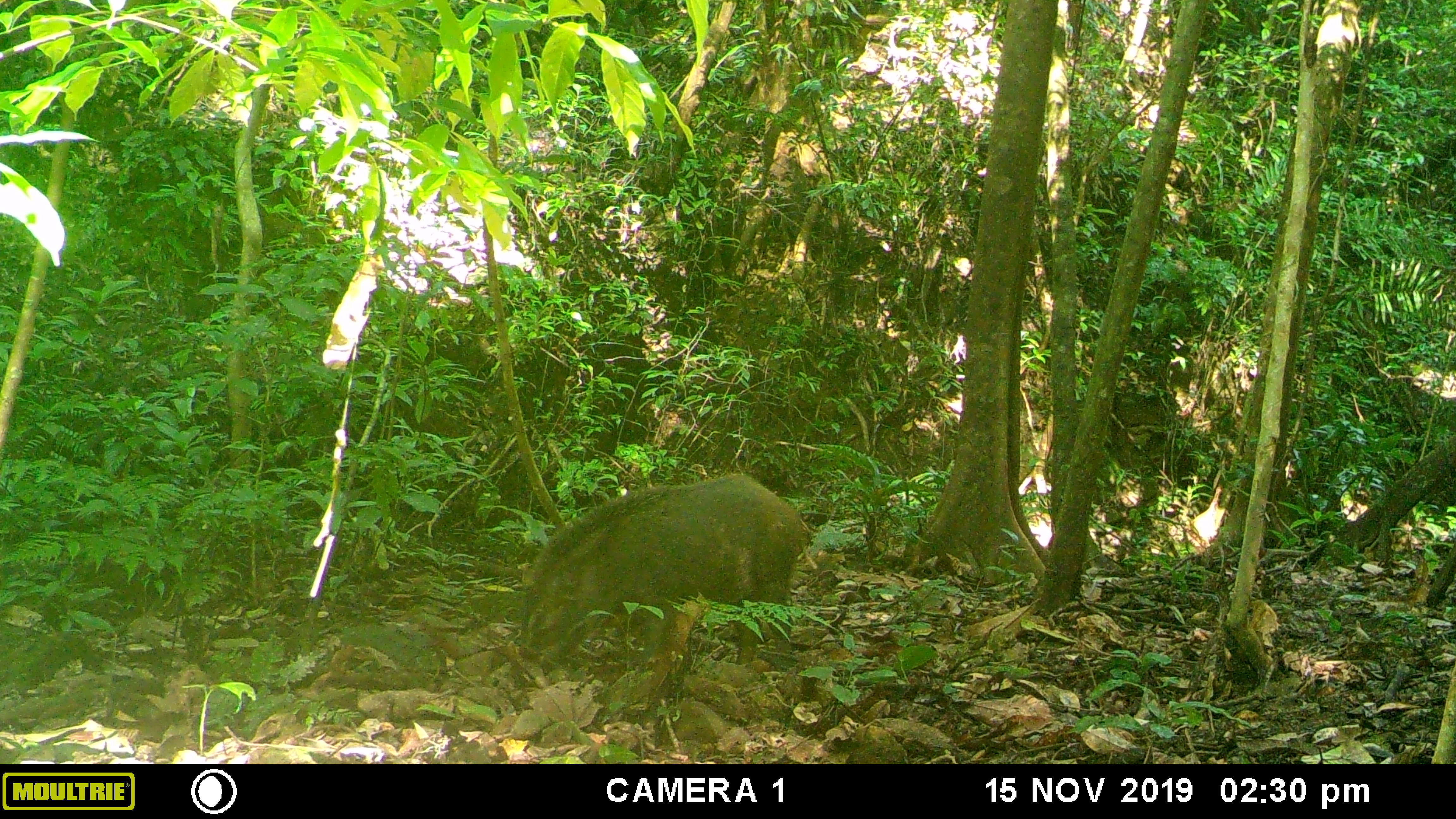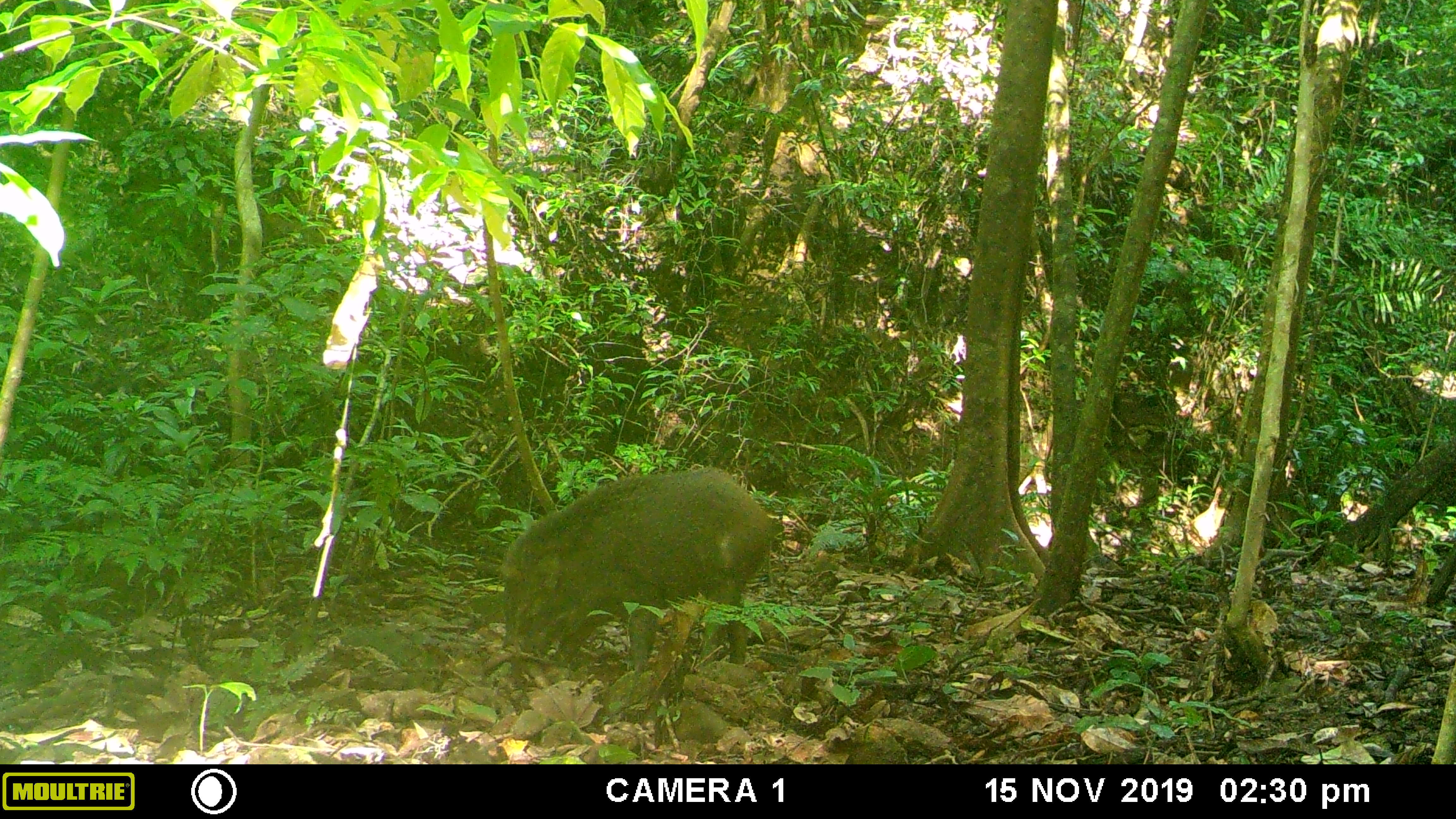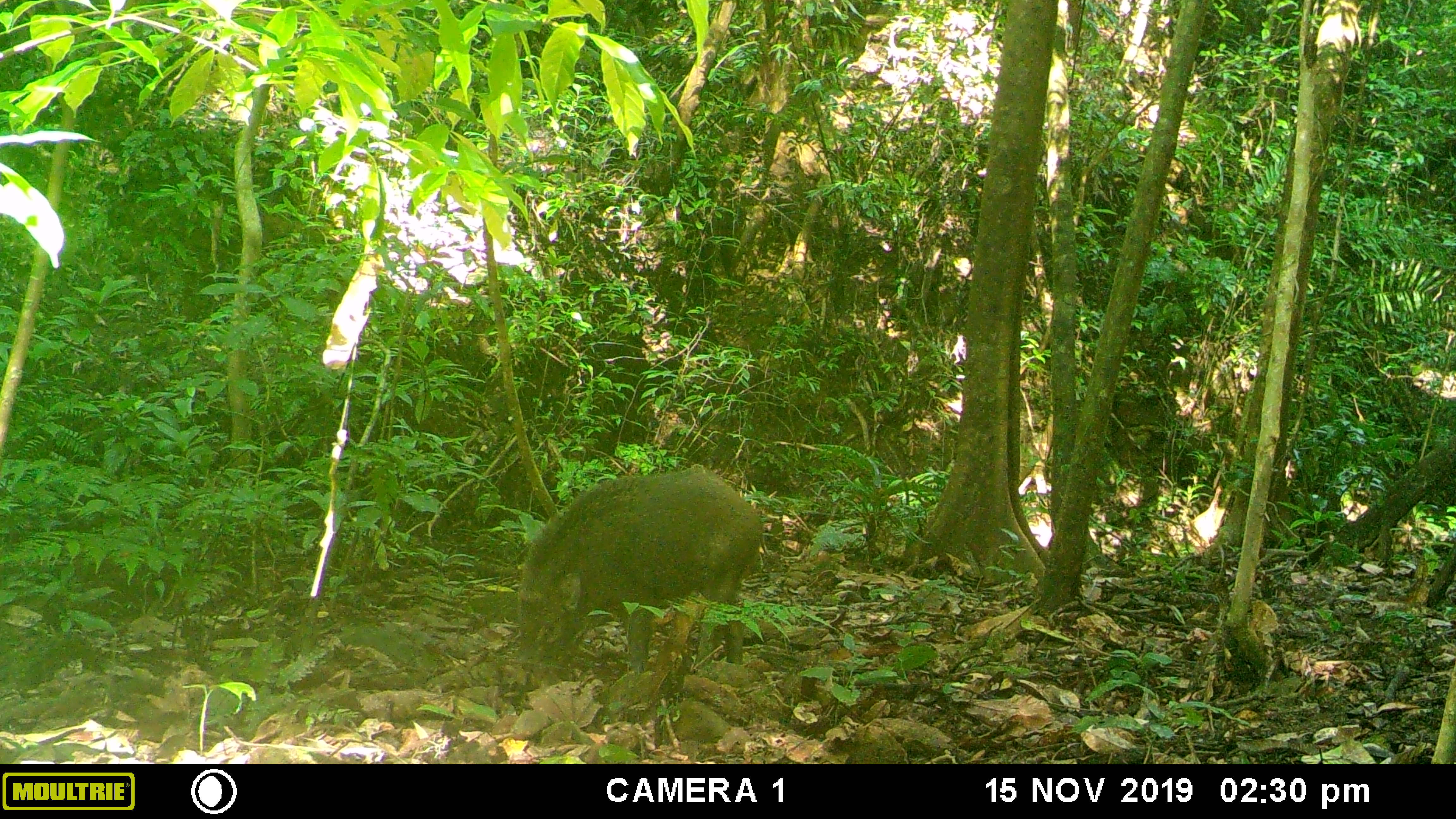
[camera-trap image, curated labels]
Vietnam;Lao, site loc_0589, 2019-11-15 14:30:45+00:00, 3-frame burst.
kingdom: Animalia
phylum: Chordata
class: Mammalia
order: Artiodactyla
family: Suidae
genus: Sus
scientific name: Sus scrofa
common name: eurasian wild pig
Eurasian wild pig (Sus scrofa). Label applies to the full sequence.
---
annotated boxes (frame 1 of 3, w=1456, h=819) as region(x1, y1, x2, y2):
eurasian wild pig: region(514, 471, 814, 686)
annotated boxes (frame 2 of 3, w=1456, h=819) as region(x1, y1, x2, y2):
eurasian wild pig: region(493, 465, 777, 673)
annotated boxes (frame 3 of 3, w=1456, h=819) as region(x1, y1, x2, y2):
eurasian wild pig: region(513, 463, 765, 671)